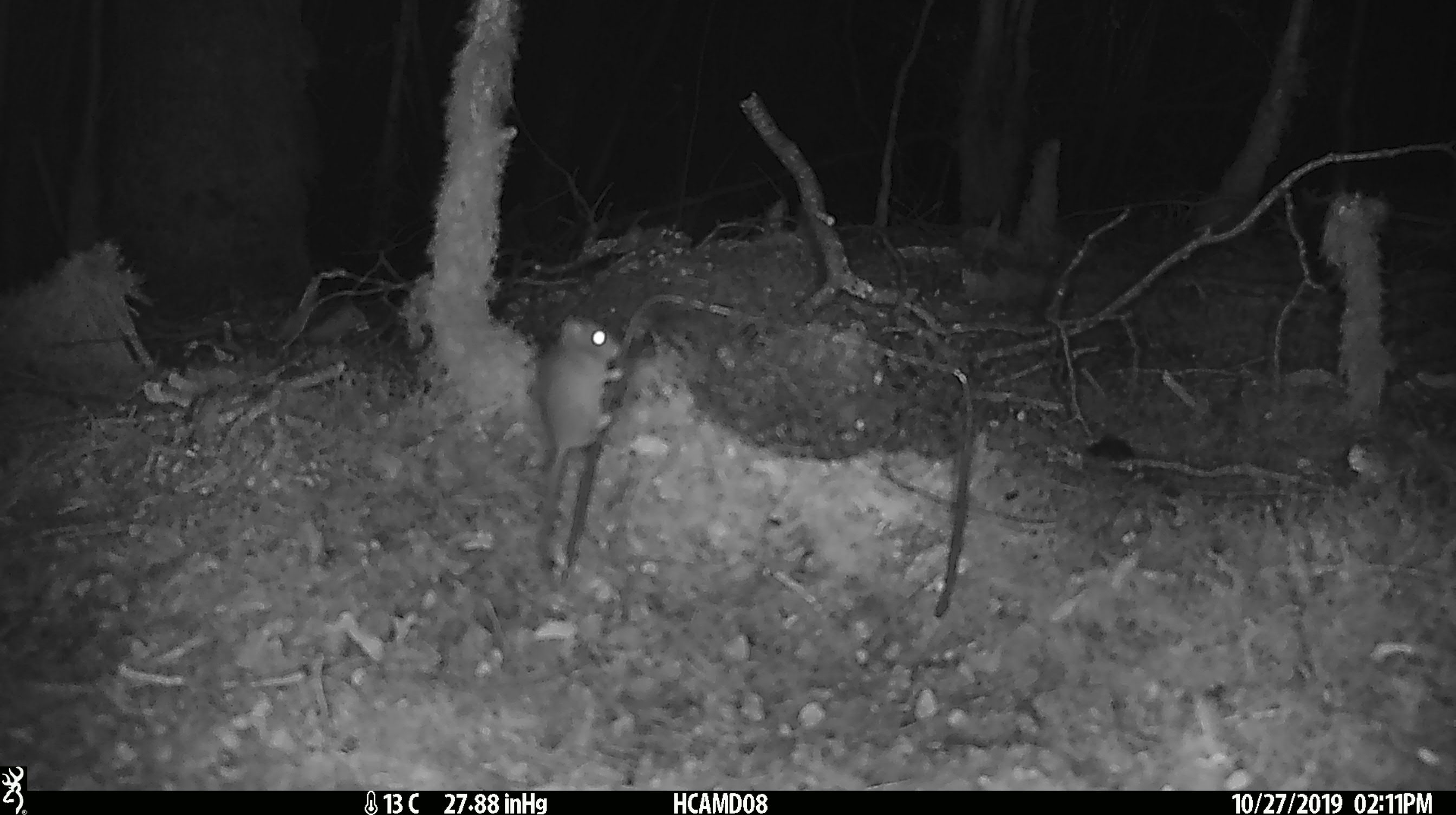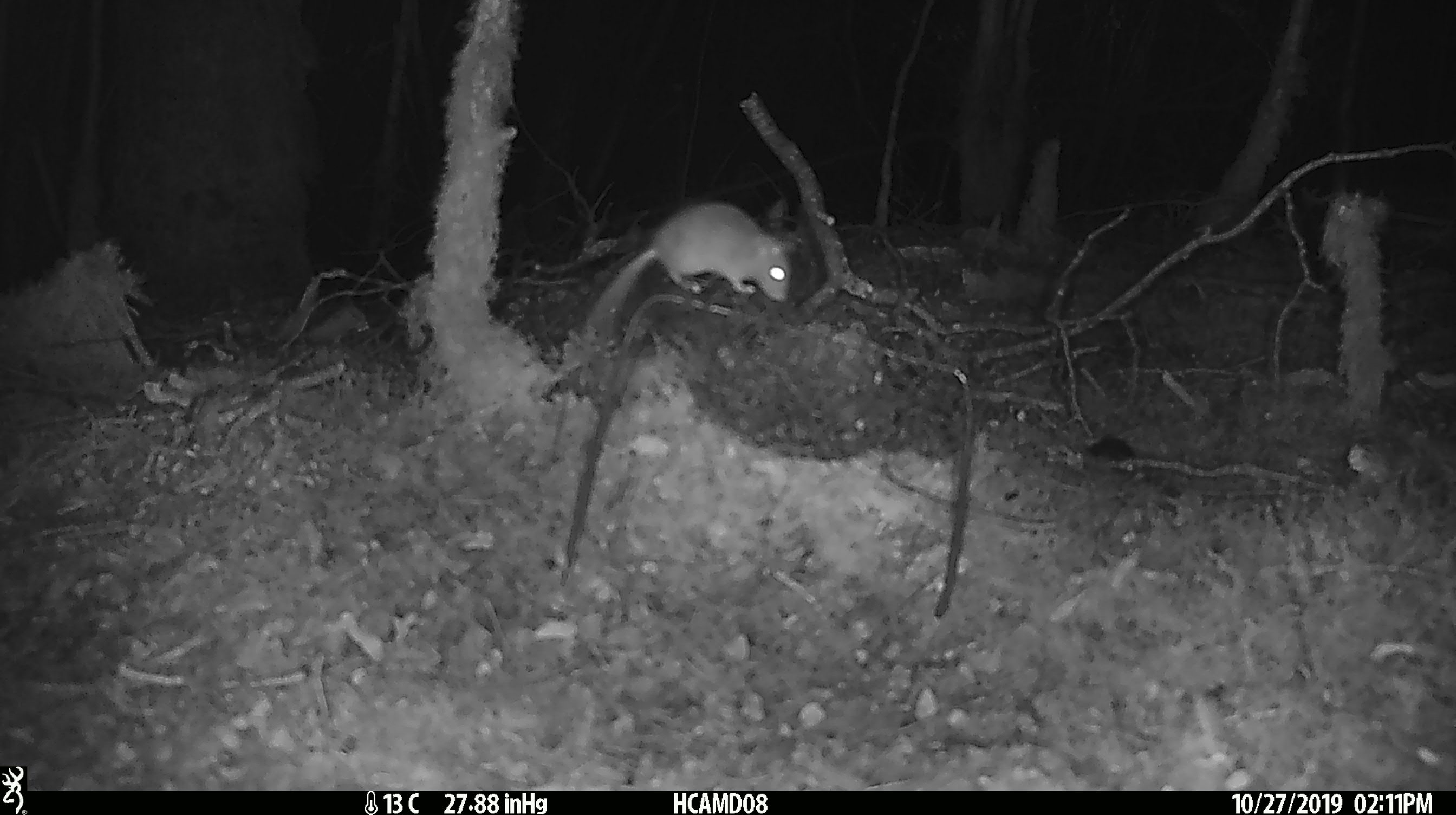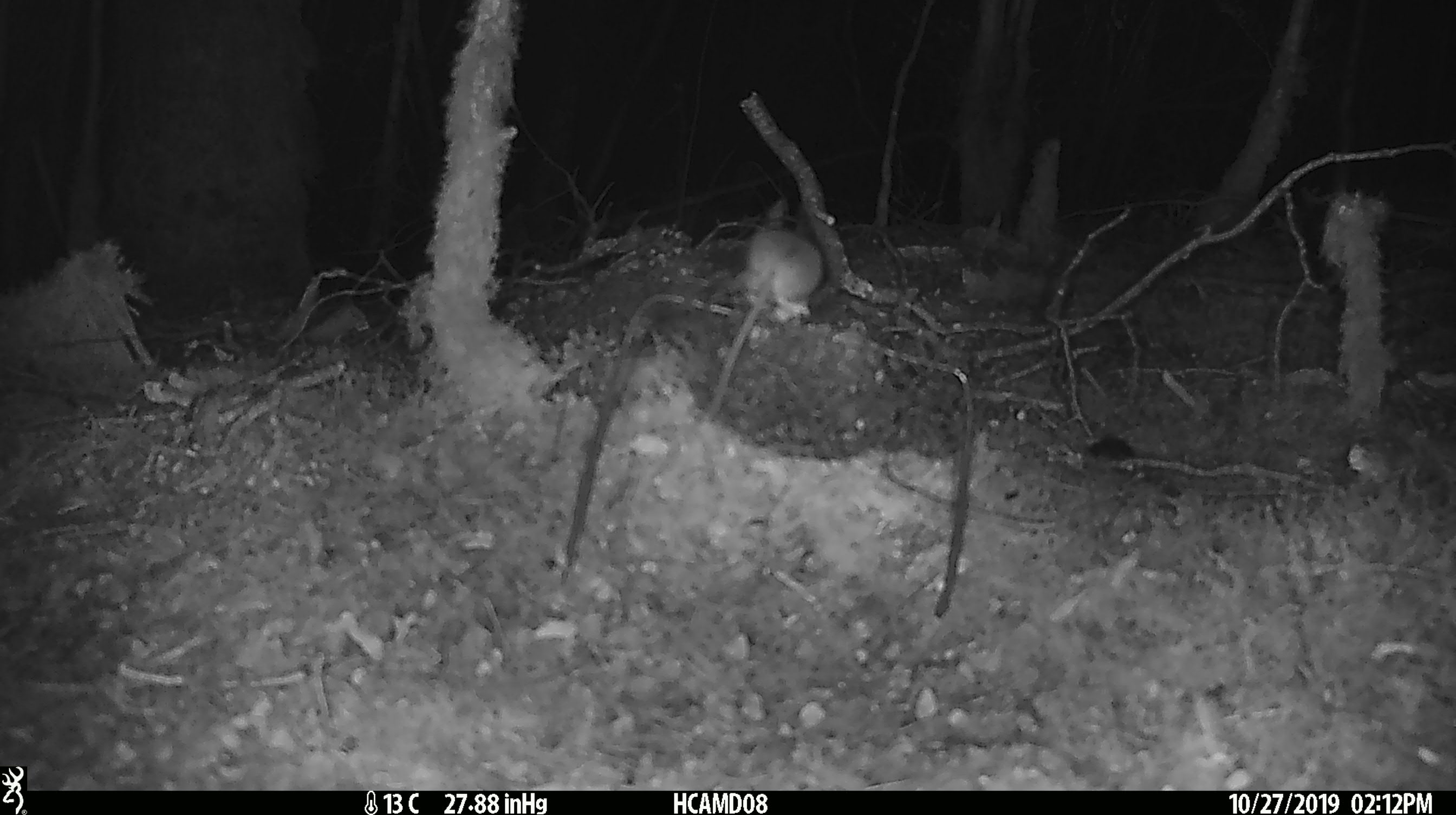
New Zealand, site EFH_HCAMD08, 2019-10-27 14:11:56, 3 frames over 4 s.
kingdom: Animalia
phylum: Chordata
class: Mammalia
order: Rodentia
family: Muridae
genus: Mus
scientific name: Mus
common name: mouse